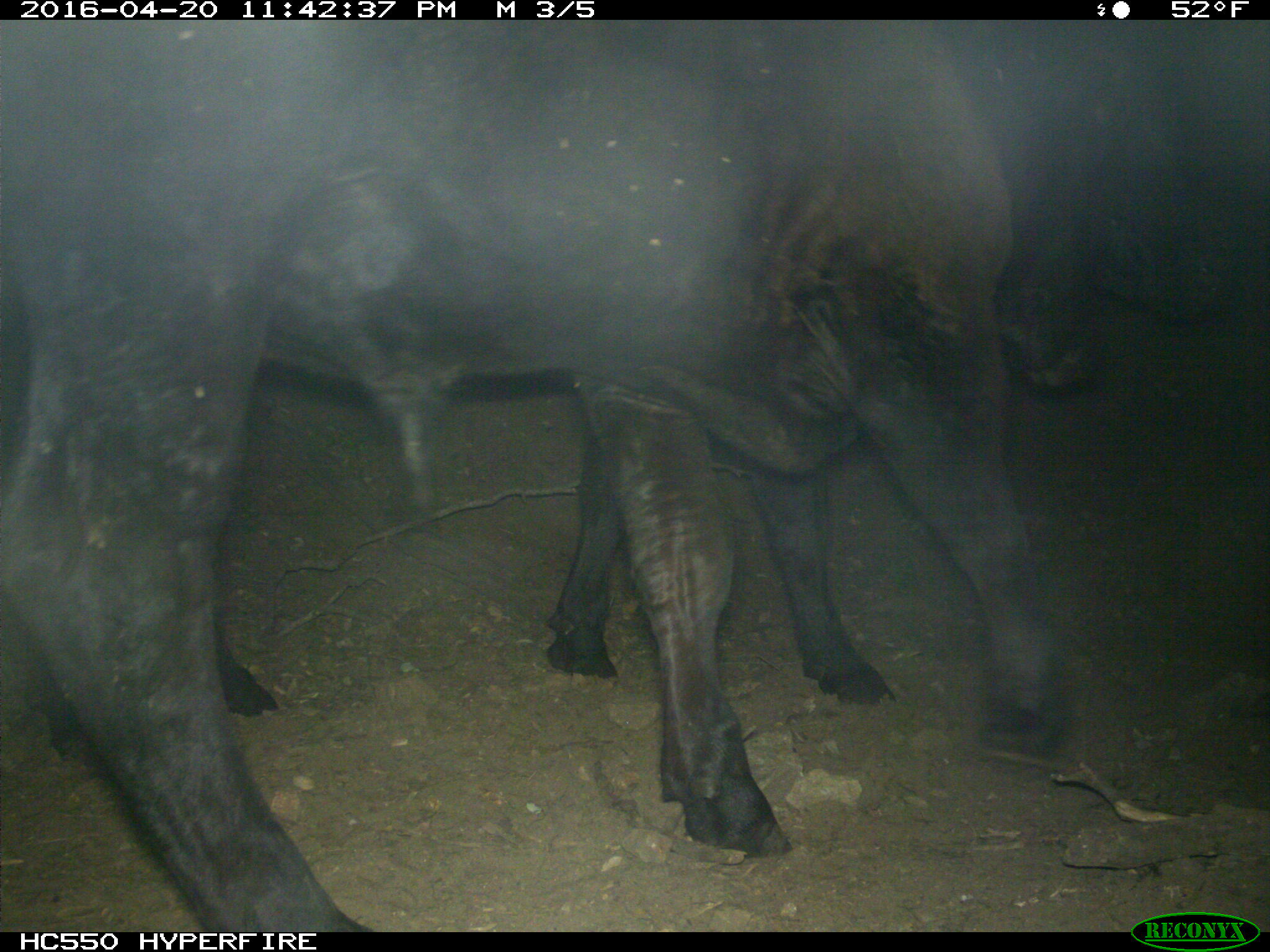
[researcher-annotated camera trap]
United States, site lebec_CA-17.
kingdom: Animalia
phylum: Chordata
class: Mammalia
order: Artiodactyla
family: Bovidae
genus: Bos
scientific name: Bos taurus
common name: domestic cow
Bos taurus (domestic cow).